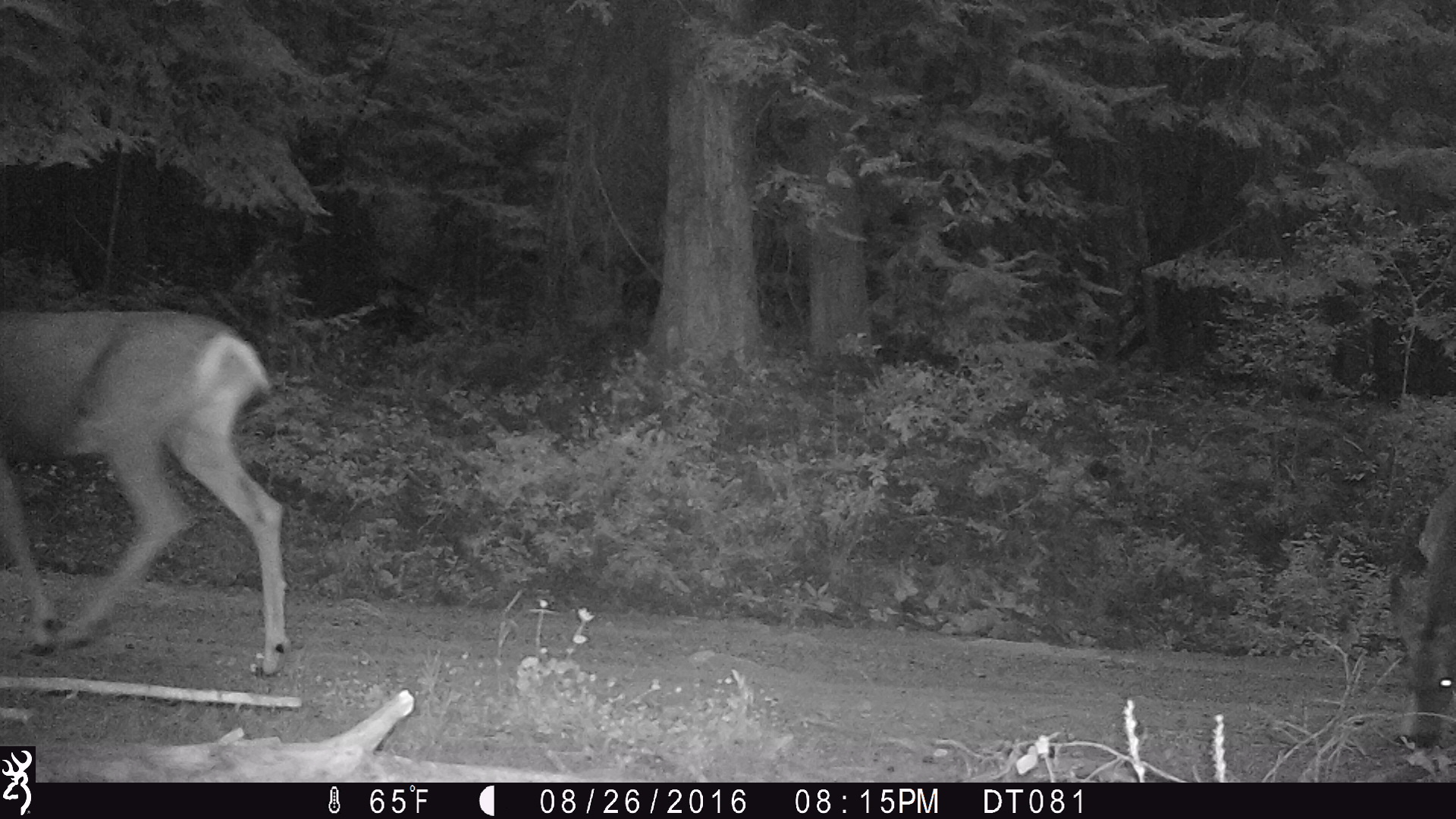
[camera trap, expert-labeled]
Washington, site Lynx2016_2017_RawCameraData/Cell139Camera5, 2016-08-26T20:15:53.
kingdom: Animalia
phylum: Chordata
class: Mammalia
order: Artiodactyla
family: Cervidae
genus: Odocoileus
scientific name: Odocoileus hemionus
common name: mule deer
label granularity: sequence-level